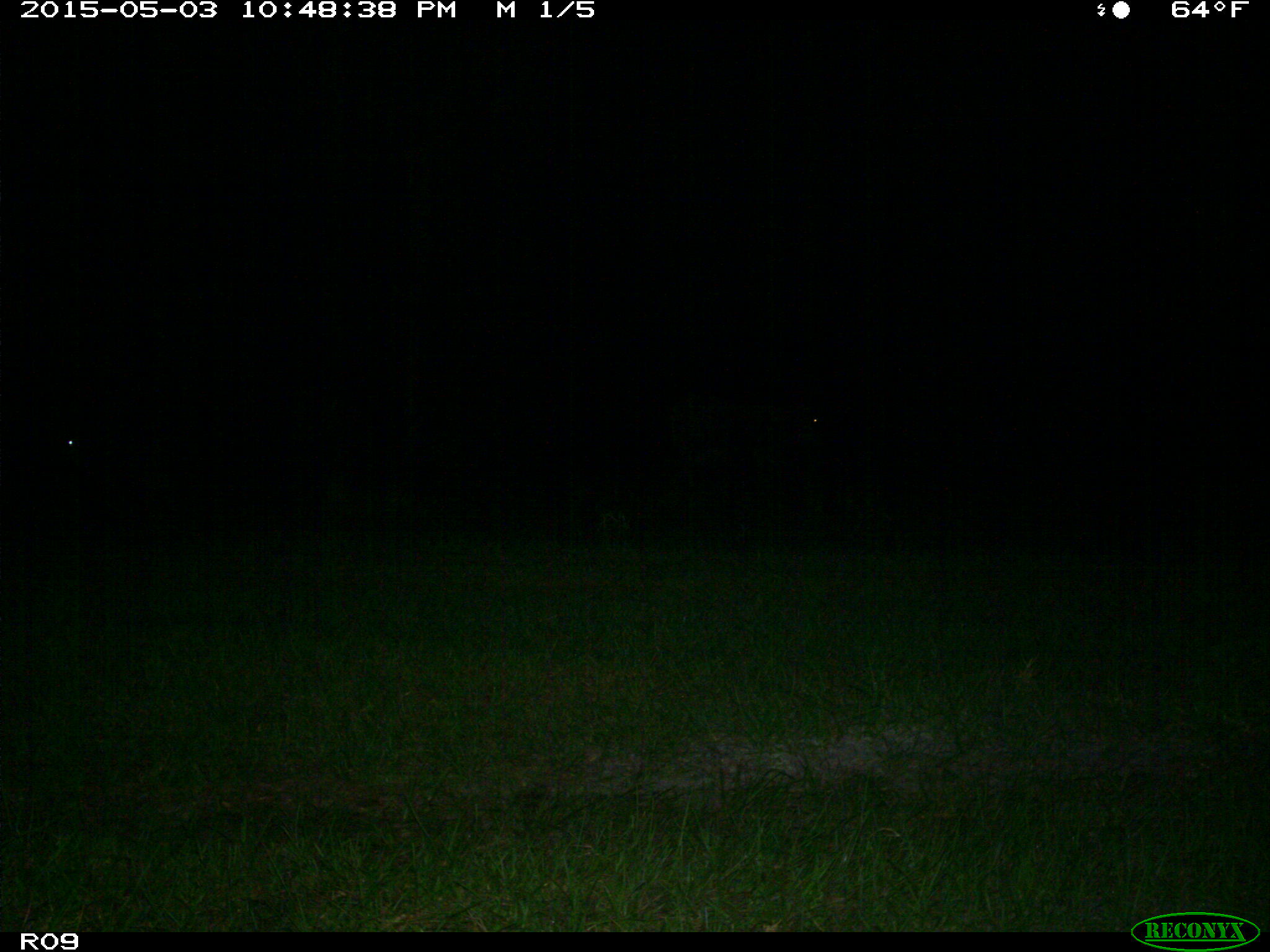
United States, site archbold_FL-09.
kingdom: Animalia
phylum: Chordata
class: Mammalia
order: Artiodactyla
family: Bovidae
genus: Bos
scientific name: Bos taurus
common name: domestic cow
Bos taurus (domestic cow).